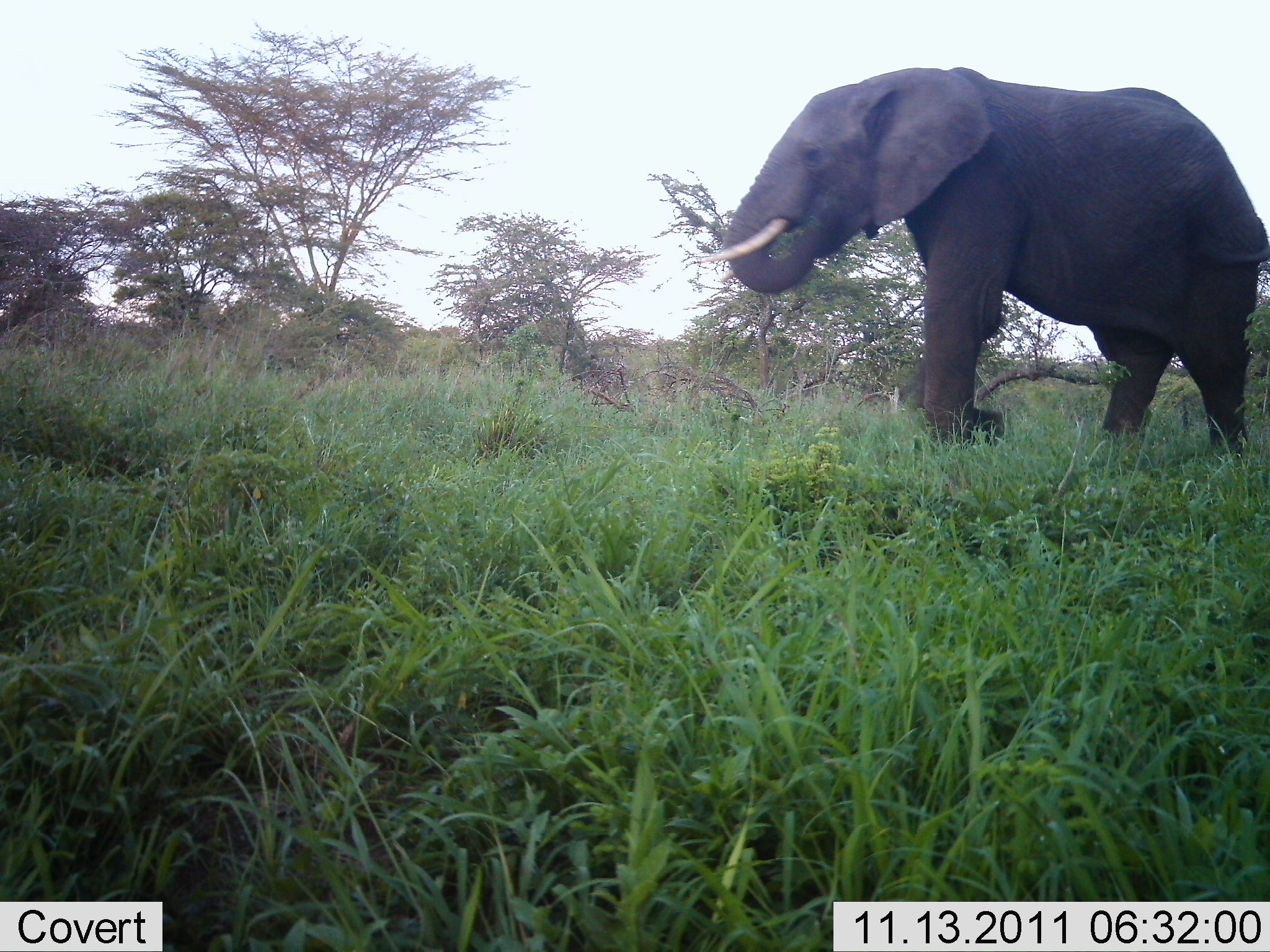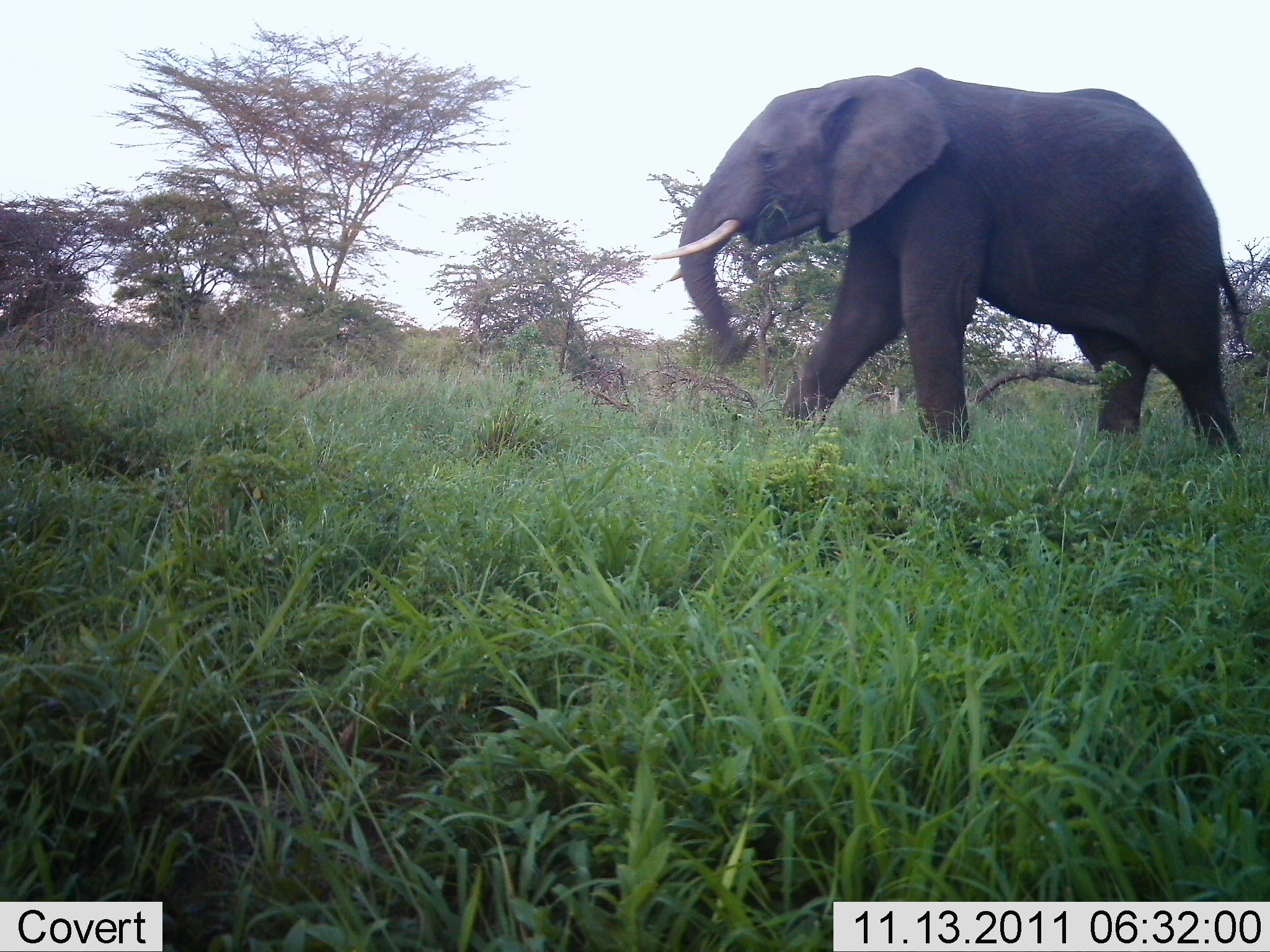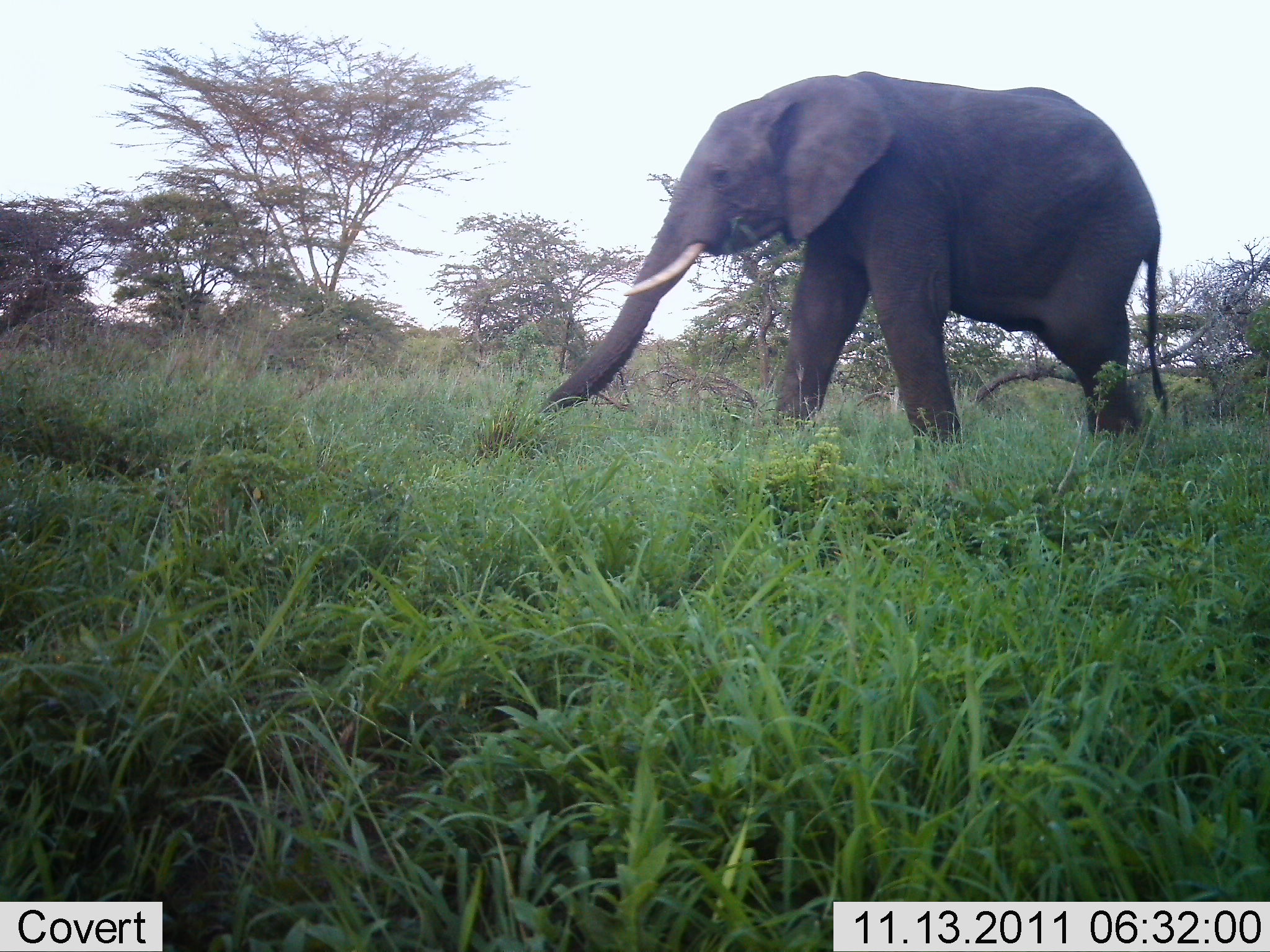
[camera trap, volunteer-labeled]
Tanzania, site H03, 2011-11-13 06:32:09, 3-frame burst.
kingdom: Animalia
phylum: Chordata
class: Mammalia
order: Proboscidea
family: Elephantidae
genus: Loxodonta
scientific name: Loxodonta africana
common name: african bush elephant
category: elephant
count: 1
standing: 7%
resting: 0%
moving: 71%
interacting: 0%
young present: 0%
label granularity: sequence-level